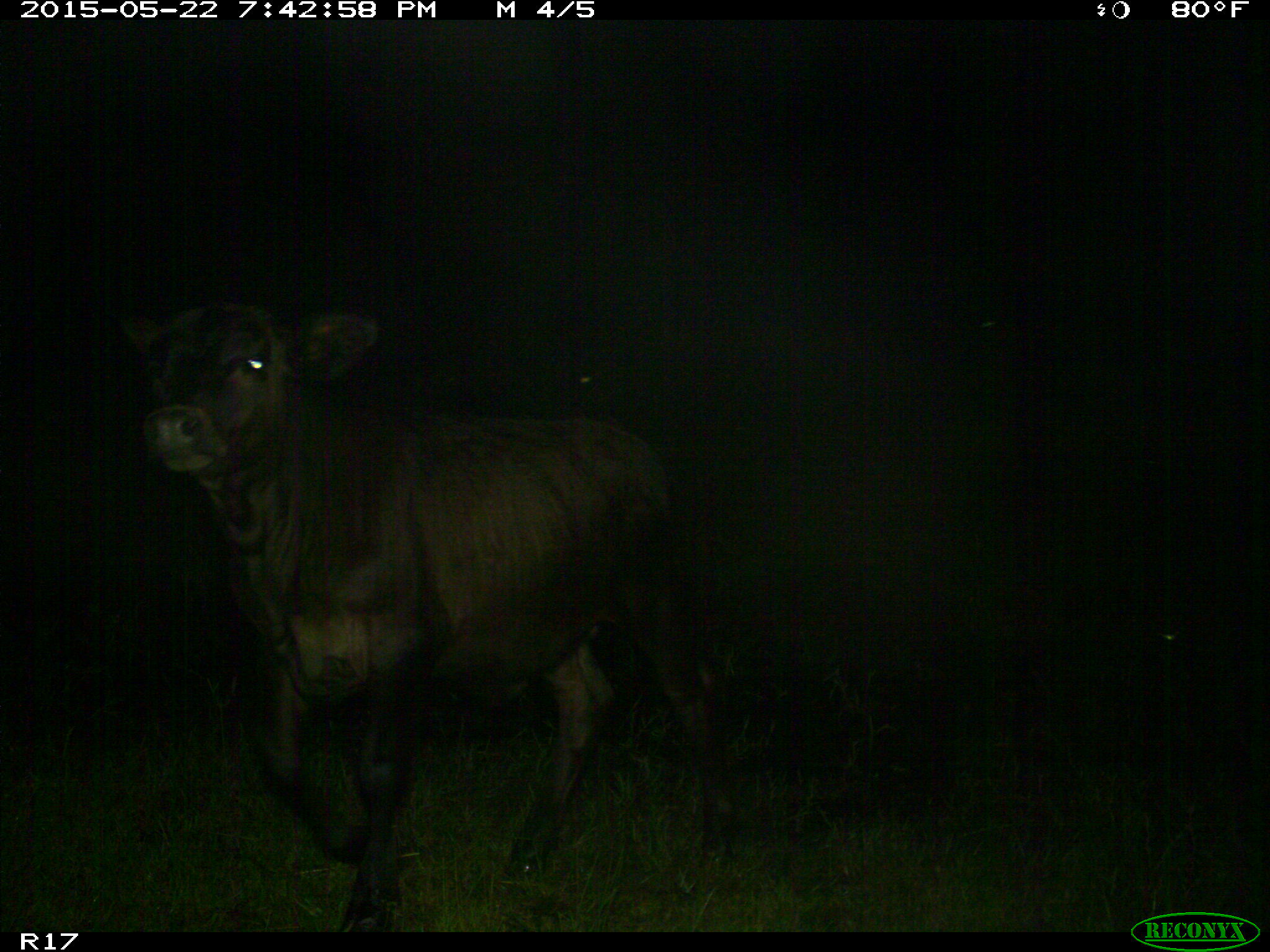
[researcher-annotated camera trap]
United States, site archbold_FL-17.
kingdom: Animalia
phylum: Chordata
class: Mammalia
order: Artiodactyla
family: Bovidae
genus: Bos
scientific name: Bos taurus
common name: domestic cow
Bos taurus (domestic cow).